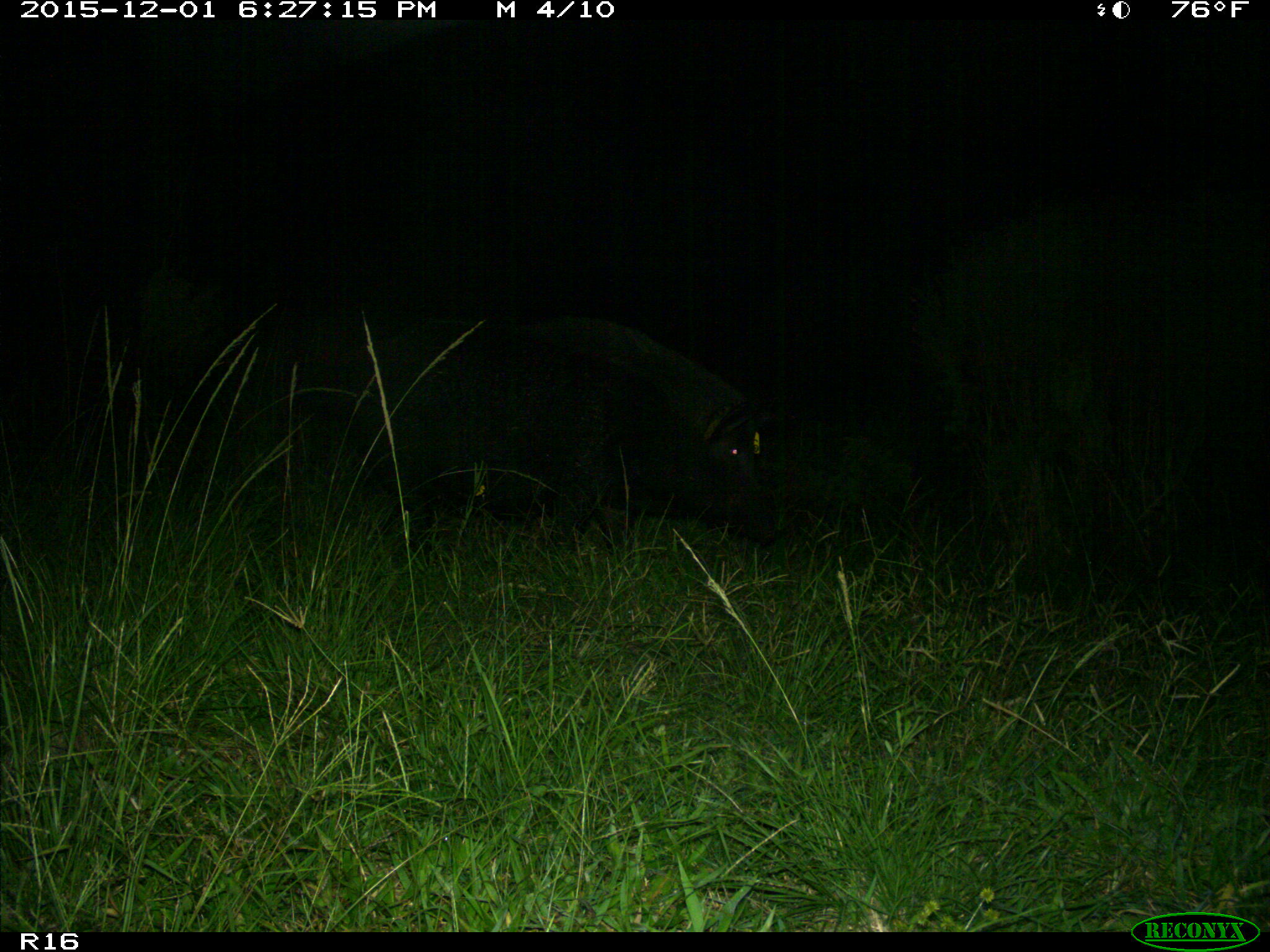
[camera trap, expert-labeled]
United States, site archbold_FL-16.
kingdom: Animalia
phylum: Chordata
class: Mammalia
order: Artiodactyla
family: Suidae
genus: Sus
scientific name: Sus scrofa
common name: wild boar